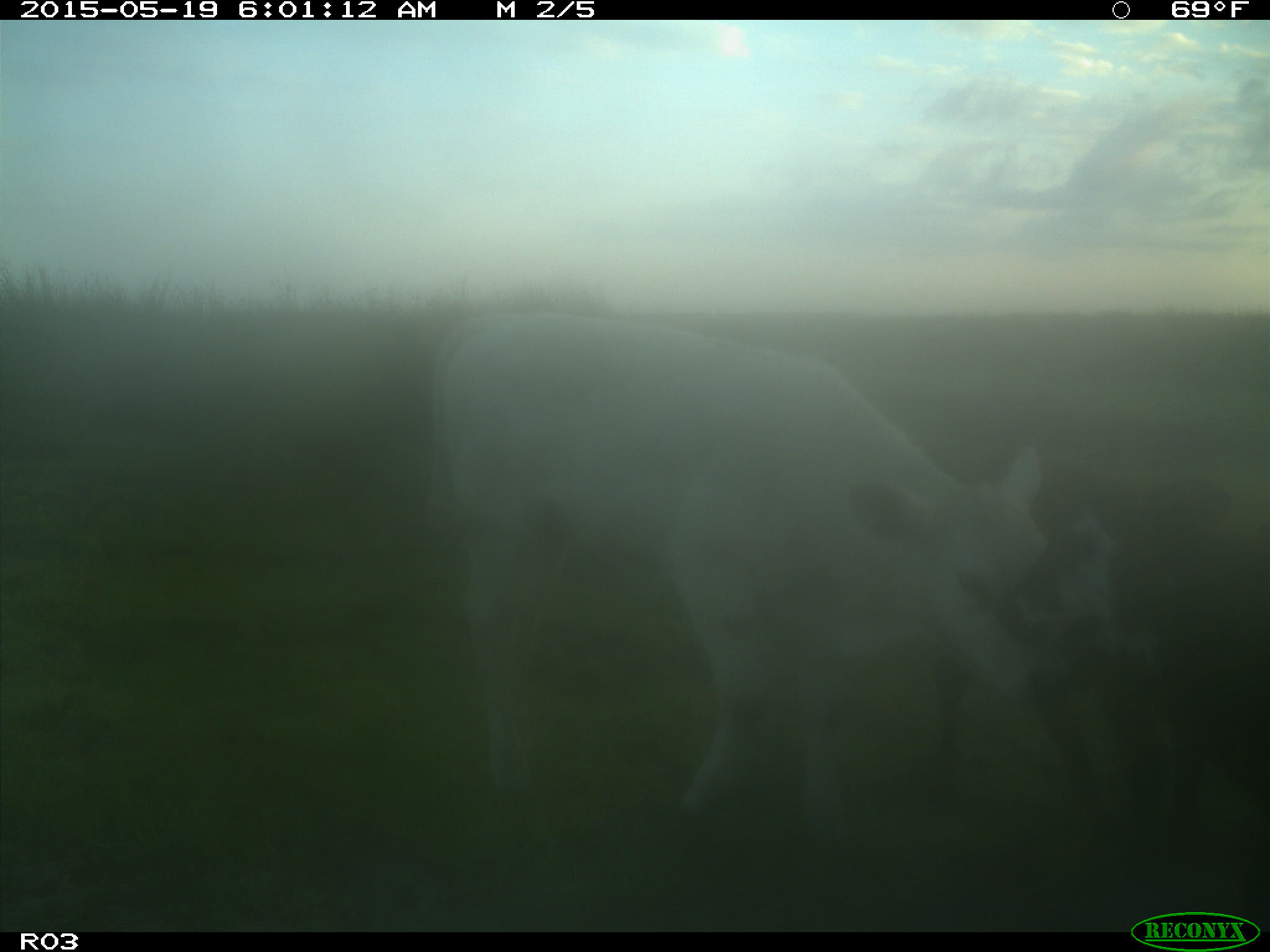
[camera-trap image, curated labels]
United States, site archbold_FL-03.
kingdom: Animalia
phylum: Chordata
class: Mammalia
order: Artiodactyla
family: Bovidae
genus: Bos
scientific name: Bos taurus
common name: domestic cow